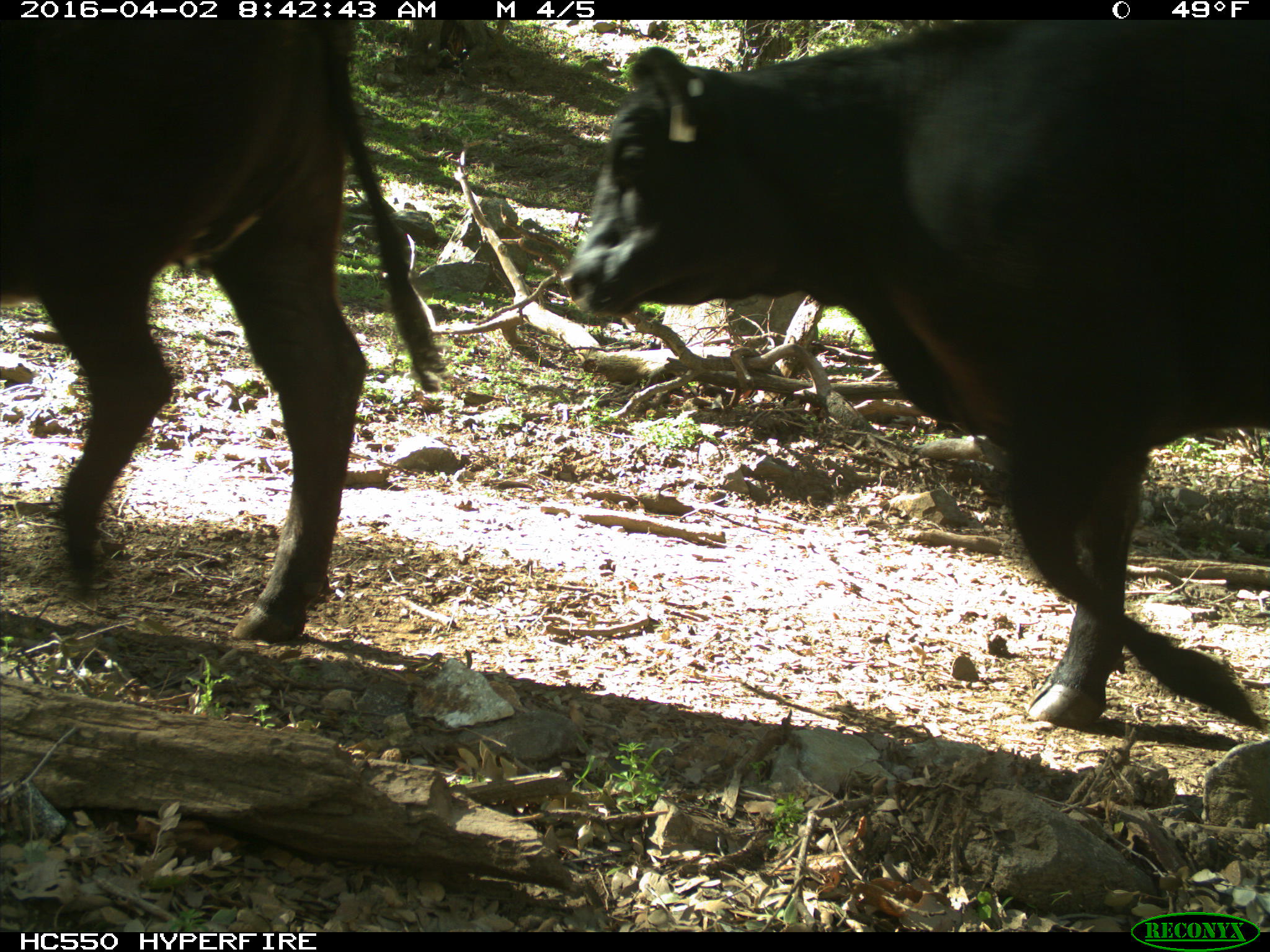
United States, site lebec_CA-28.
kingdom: Animalia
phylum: Chordata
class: Mammalia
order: Artiodactyla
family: Bovidae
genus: Bos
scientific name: Bos taurus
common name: domestic cow